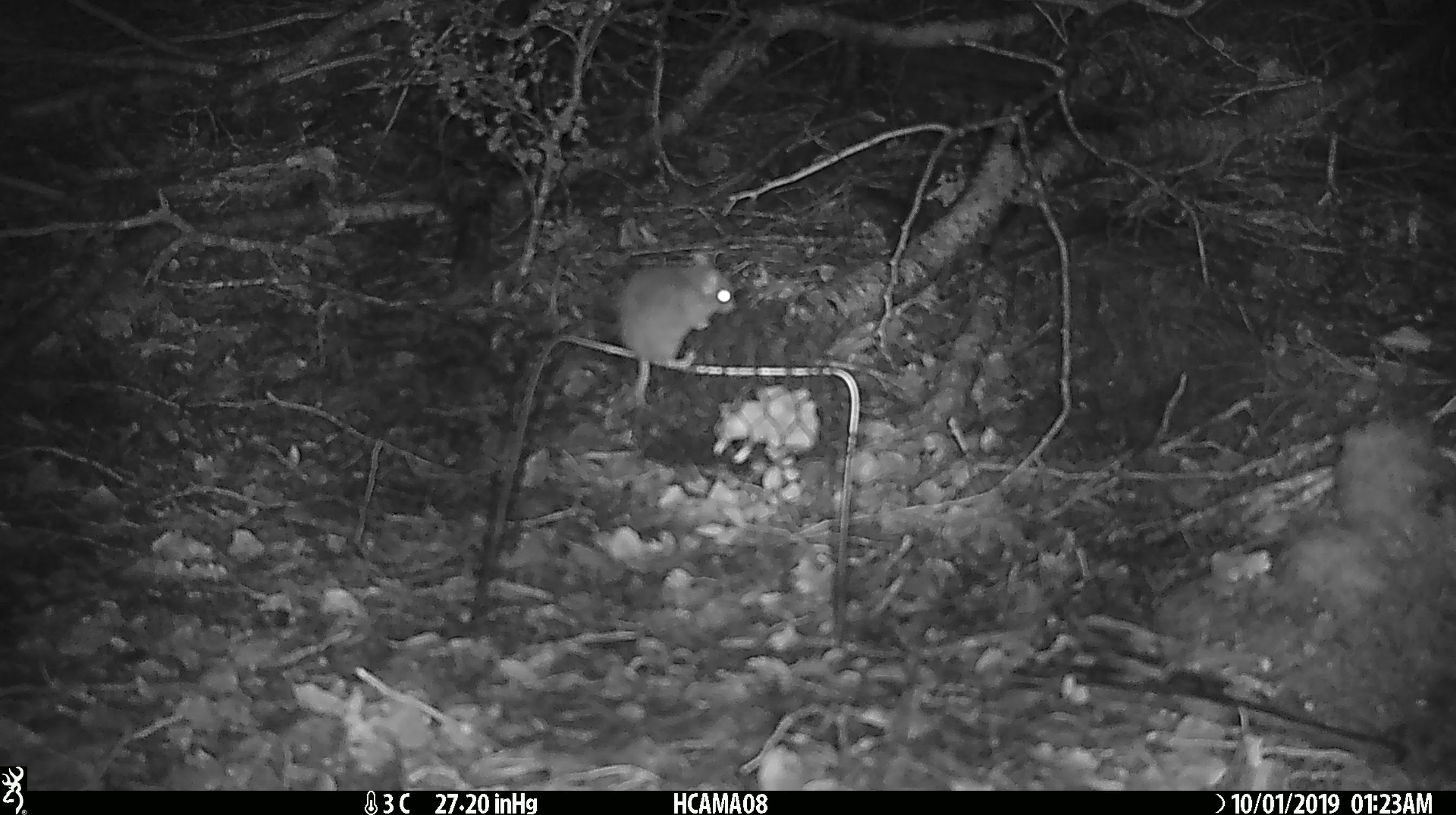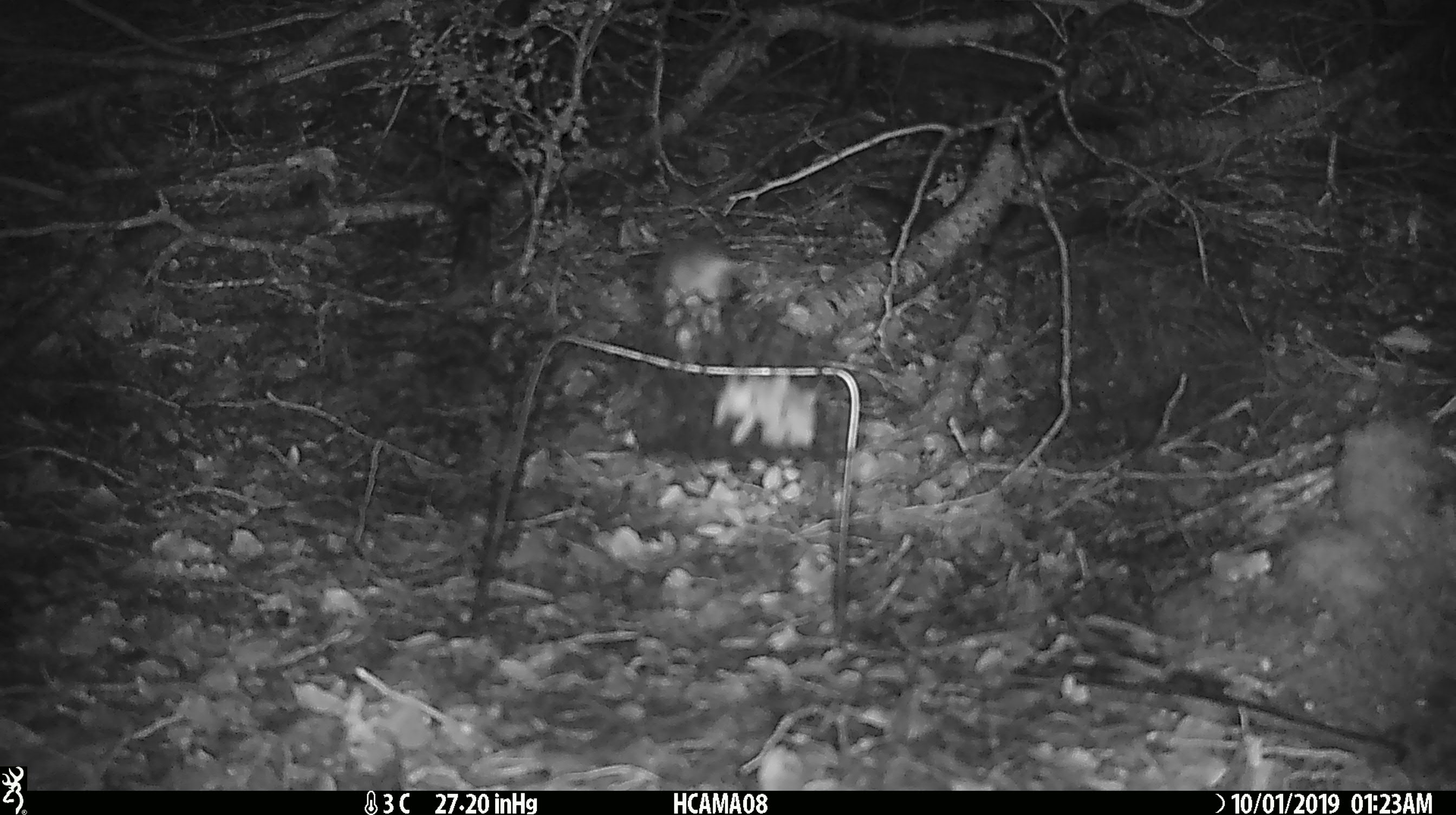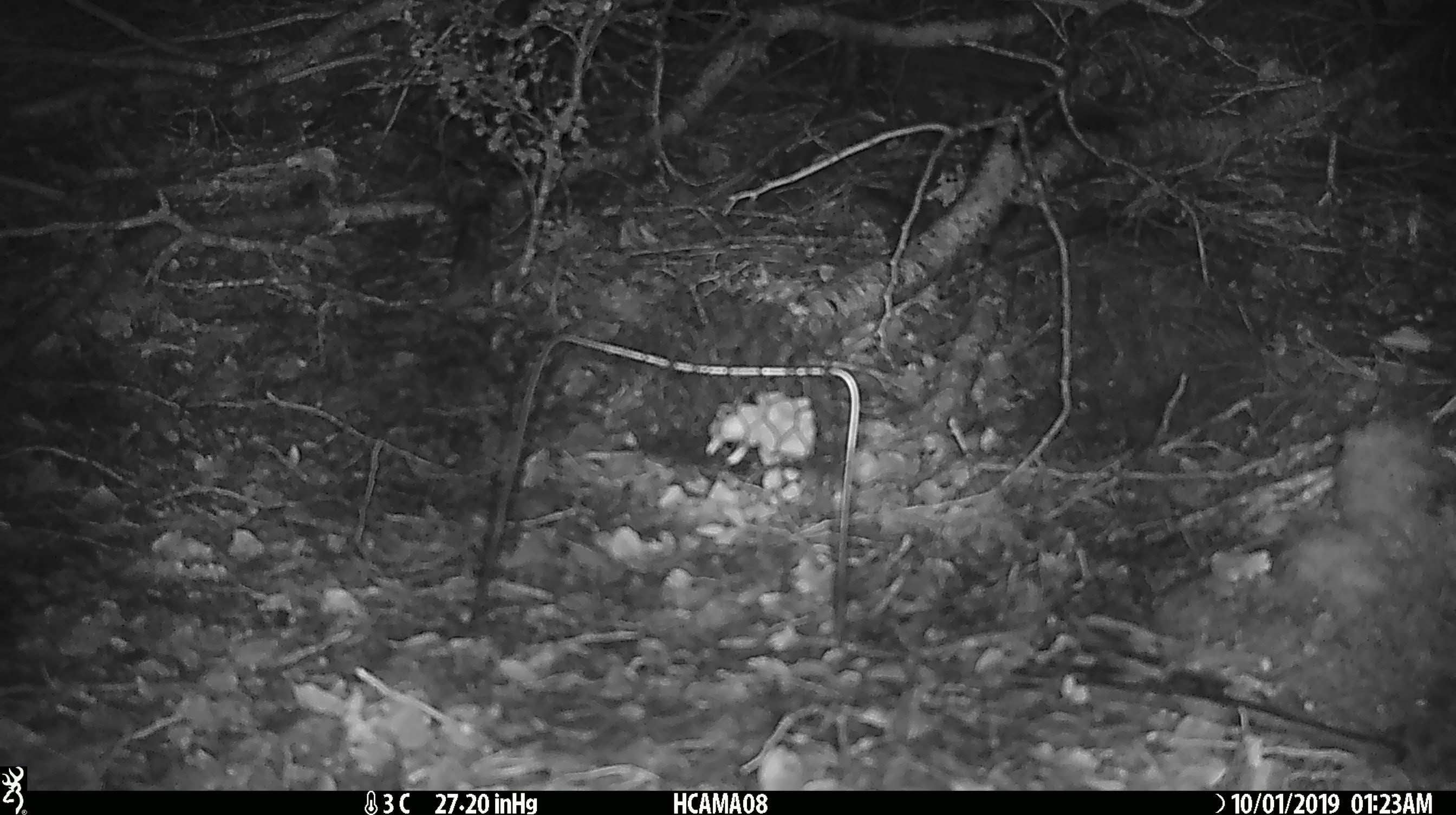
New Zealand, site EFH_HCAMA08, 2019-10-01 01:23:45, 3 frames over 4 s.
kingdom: Animalia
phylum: Chordata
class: Mammalia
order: Rodentia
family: Muridae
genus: Mus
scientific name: Mus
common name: mouse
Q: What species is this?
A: Mouse (Mus).